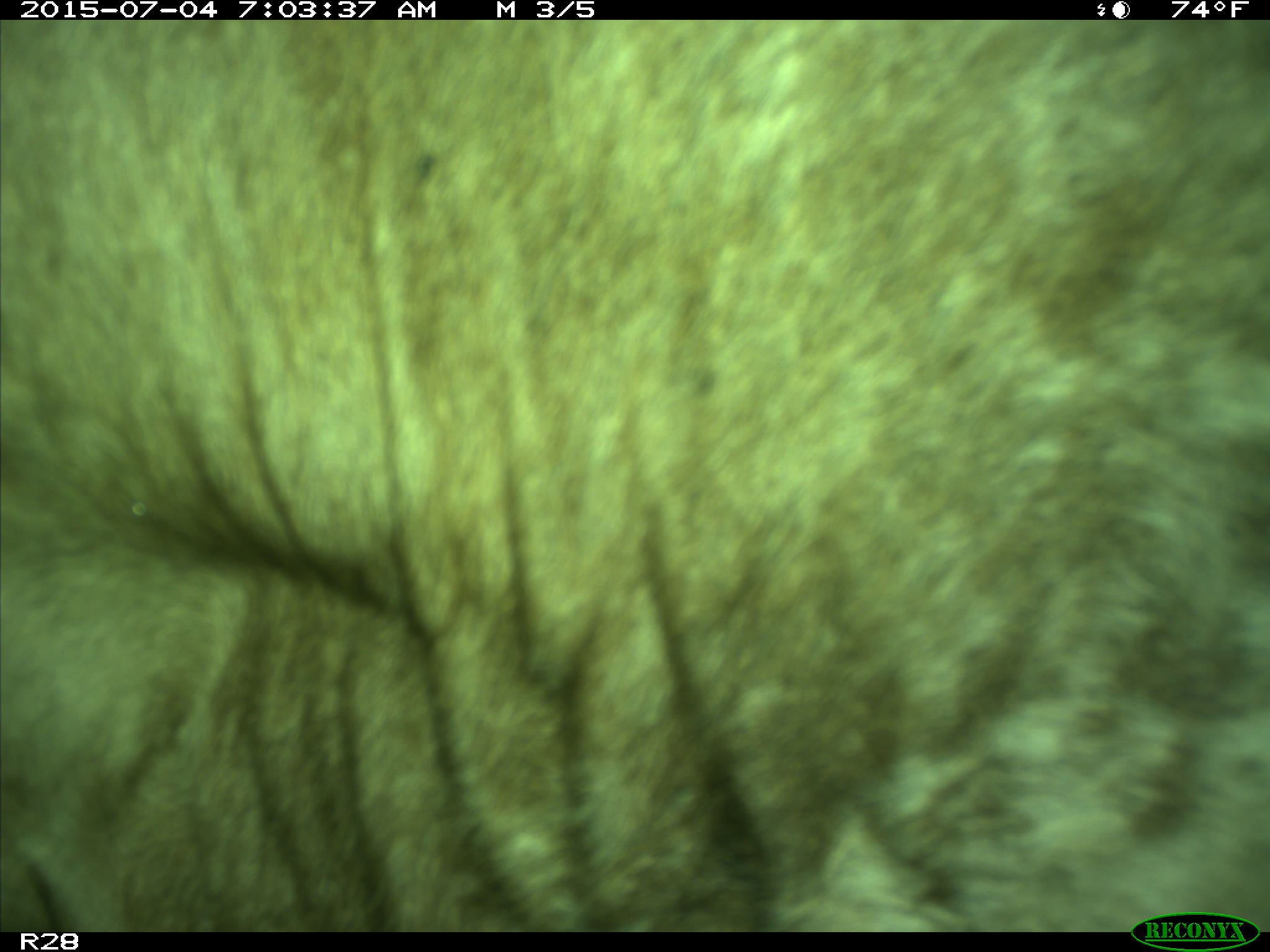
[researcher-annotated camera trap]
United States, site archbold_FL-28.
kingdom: Animalia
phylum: Chordata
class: Mammalia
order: Artiodactyla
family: Bovidae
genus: Bos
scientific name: Bos taurus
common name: domestic cow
Bos taurus (domestic cow).